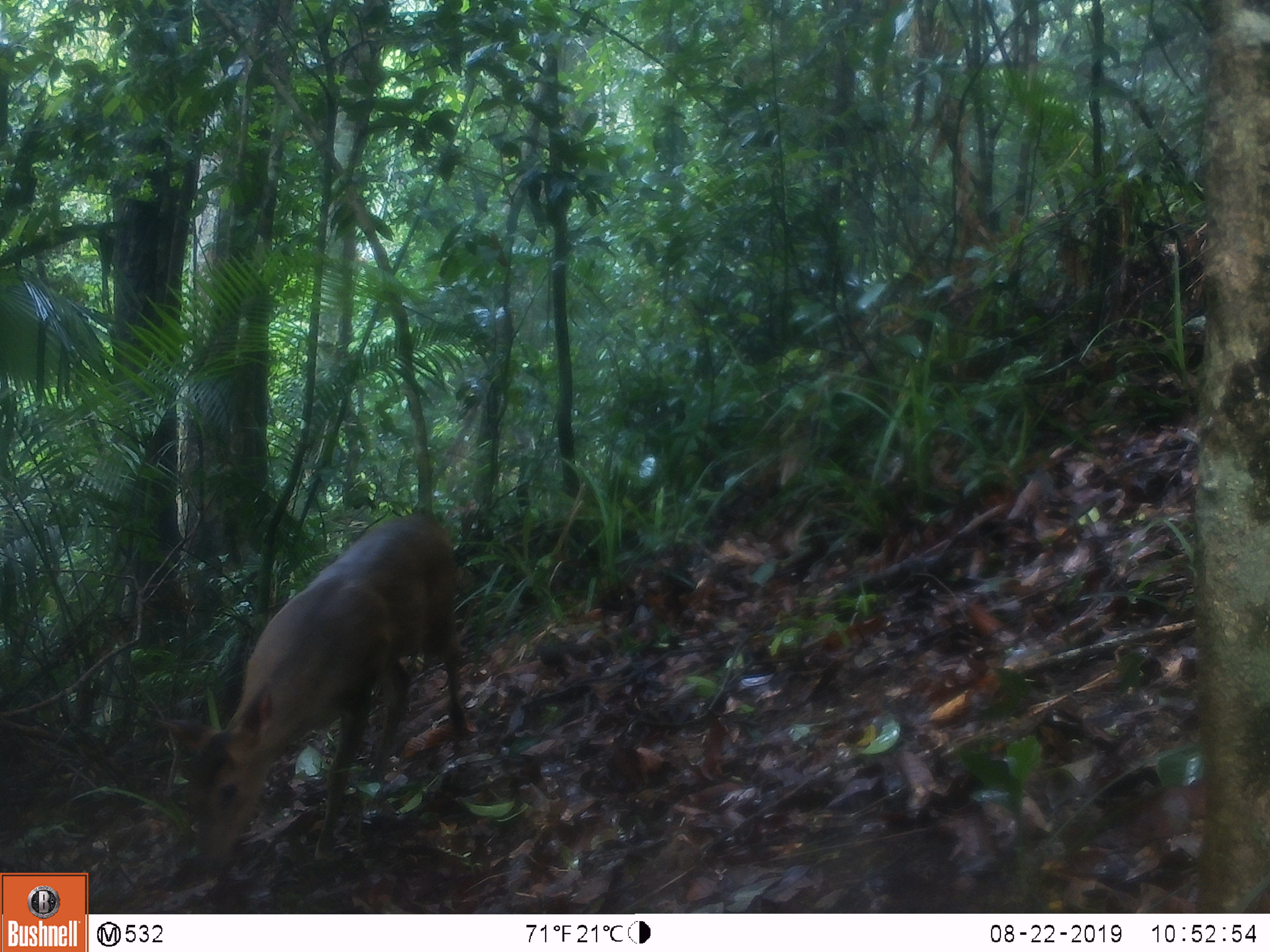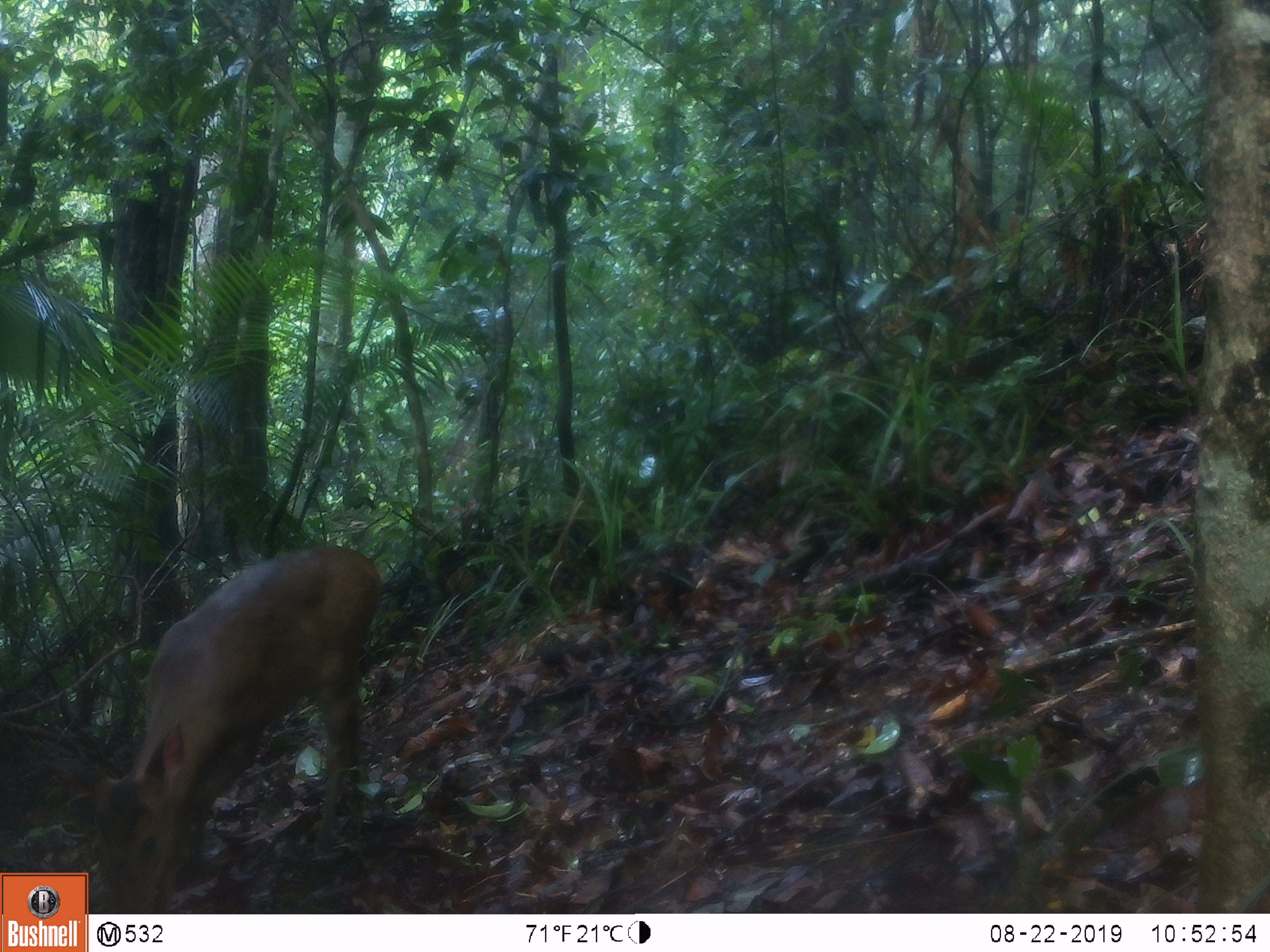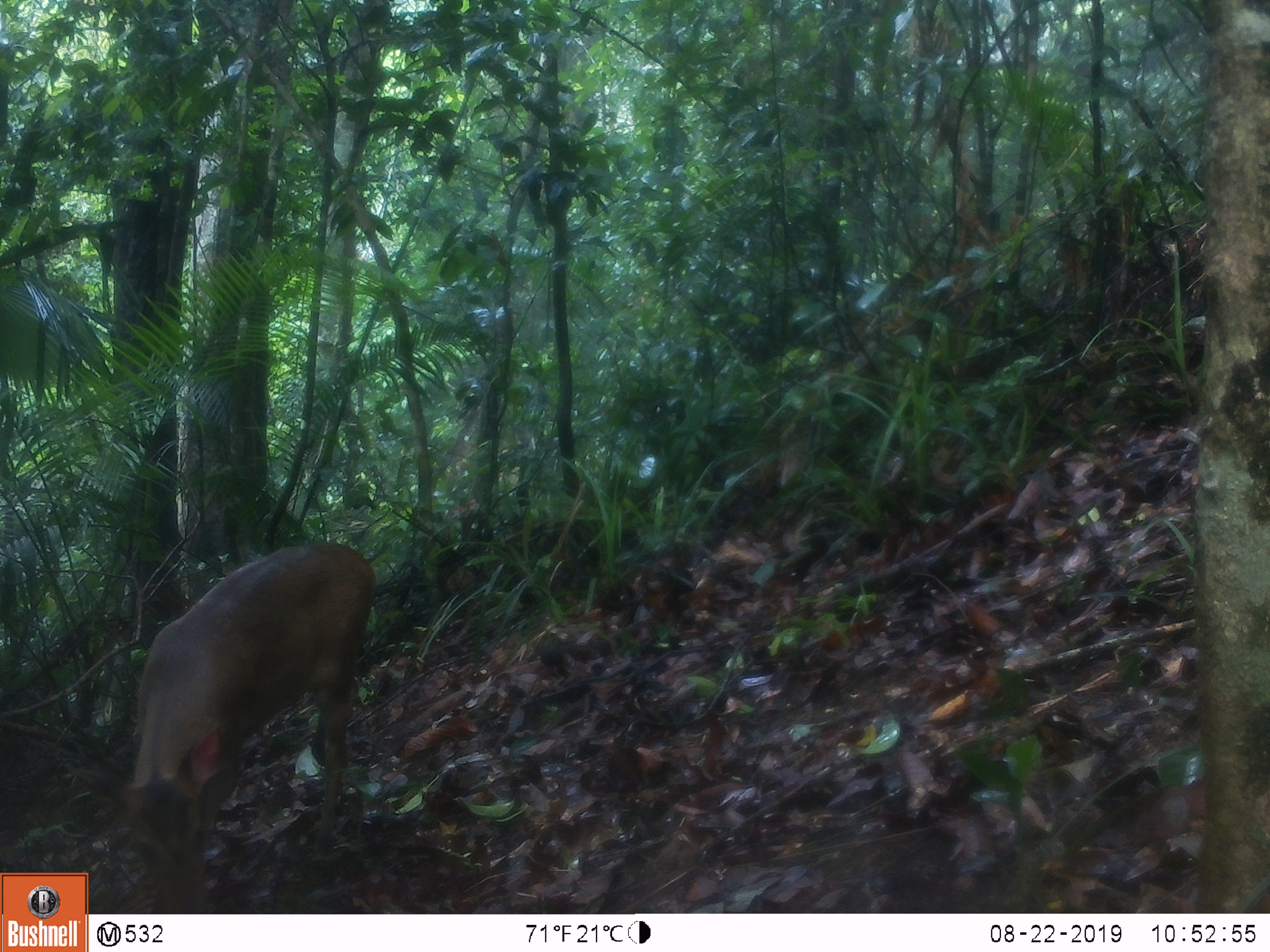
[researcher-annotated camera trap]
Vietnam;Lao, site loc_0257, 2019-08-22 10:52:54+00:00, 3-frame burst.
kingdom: Animalia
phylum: Chordata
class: Mammalia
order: Artiodactyla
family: Cervidae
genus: Muntiacus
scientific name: Muntiacus vuquangensis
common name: large-antlered muntjac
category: large antlered muntjac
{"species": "large antlered muntjac (large-antlered muntjac) (Muntiacus vuquangensis)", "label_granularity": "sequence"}